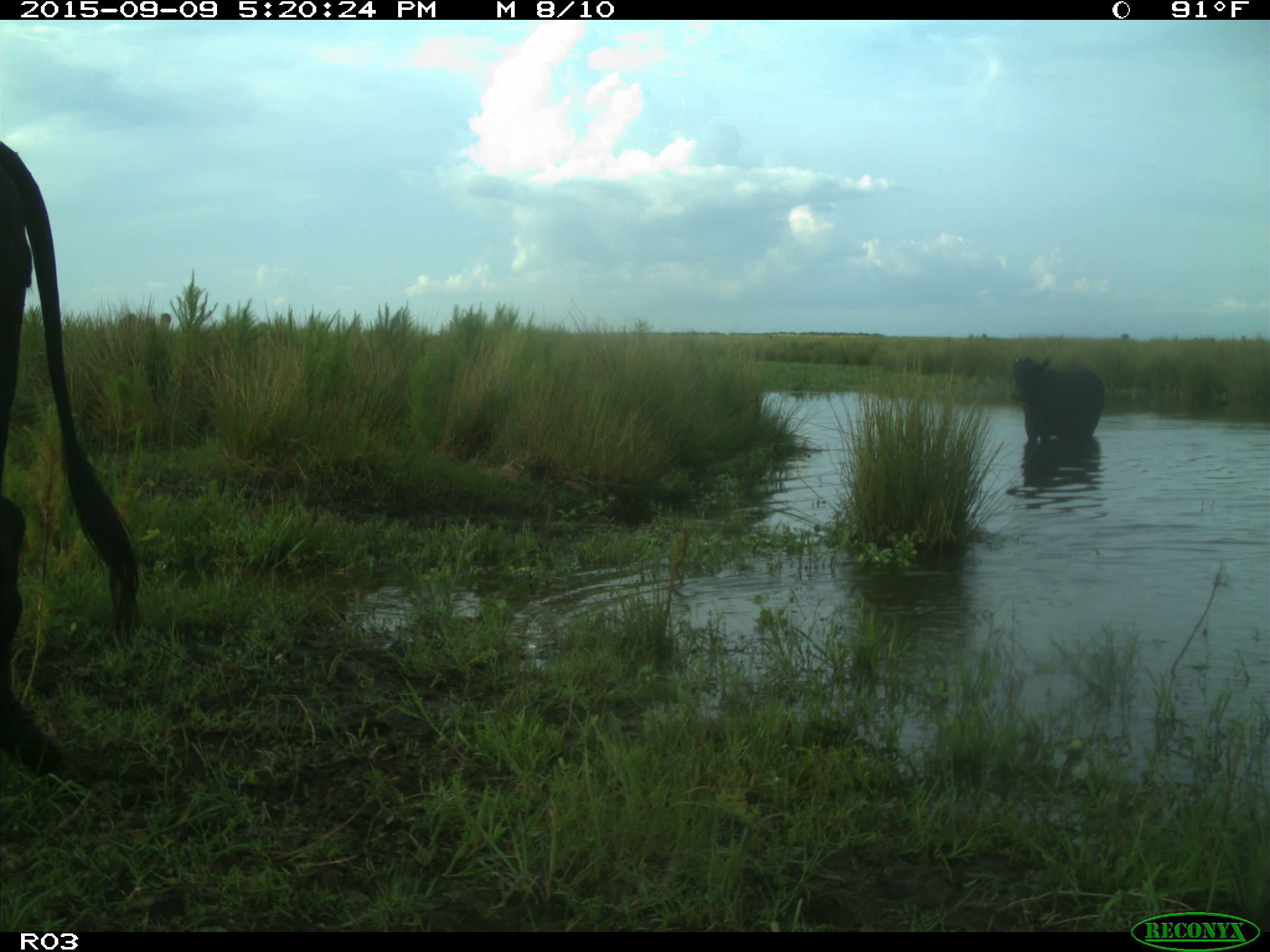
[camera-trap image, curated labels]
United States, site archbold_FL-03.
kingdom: Animalia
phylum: Chordata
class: Mammalia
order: Artiodactyla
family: Bovidae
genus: Bos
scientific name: Bos taurus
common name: domestic cow